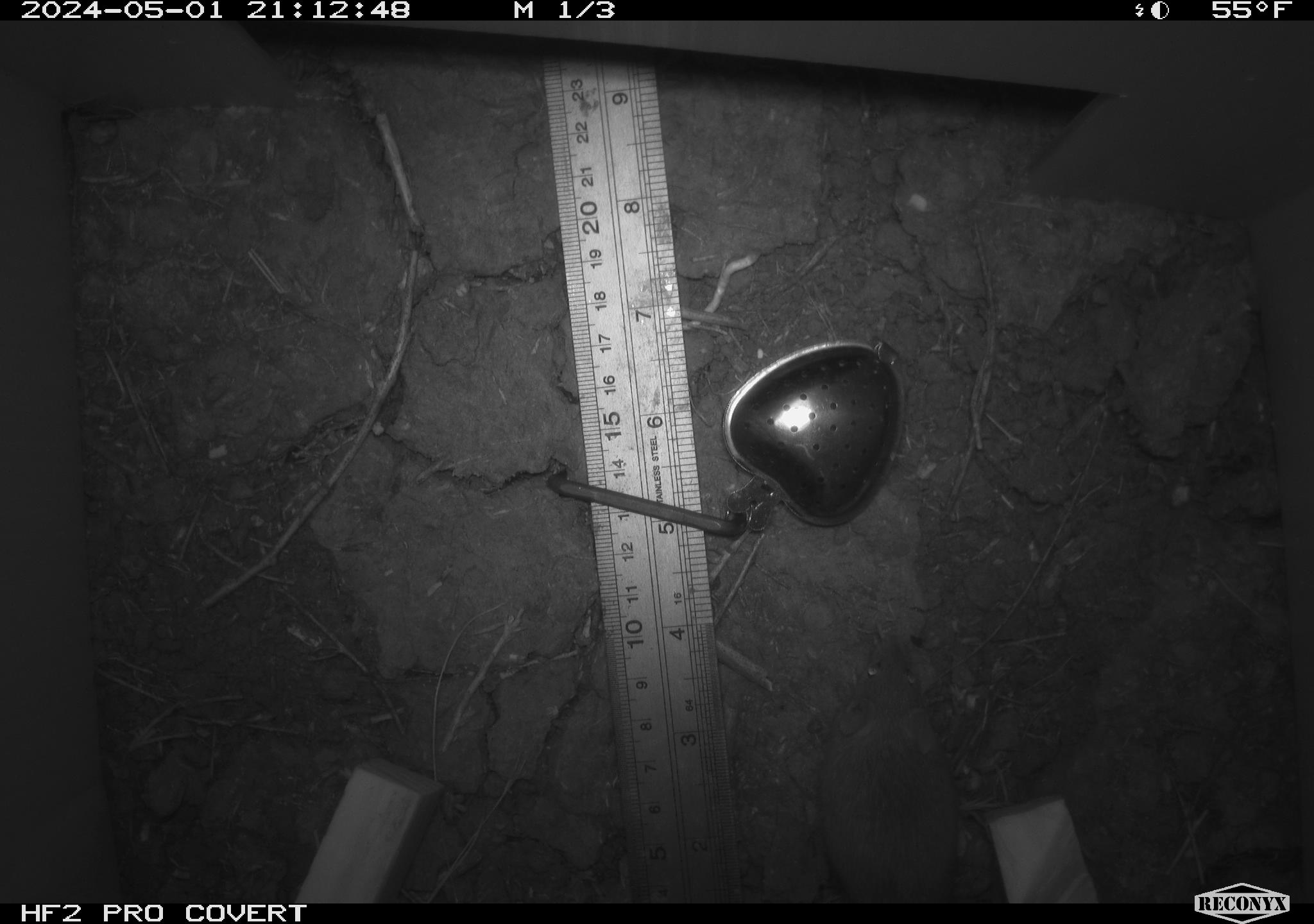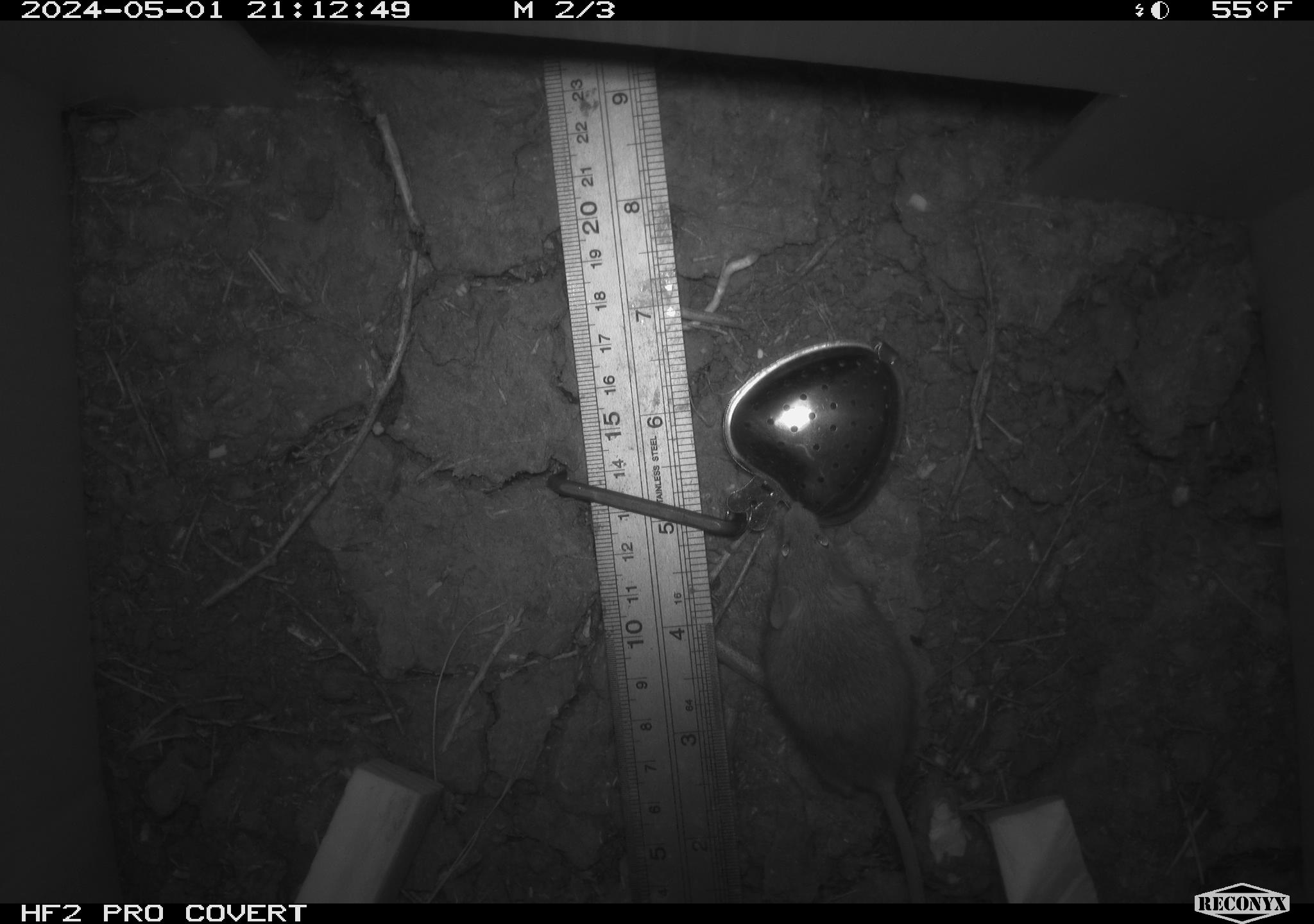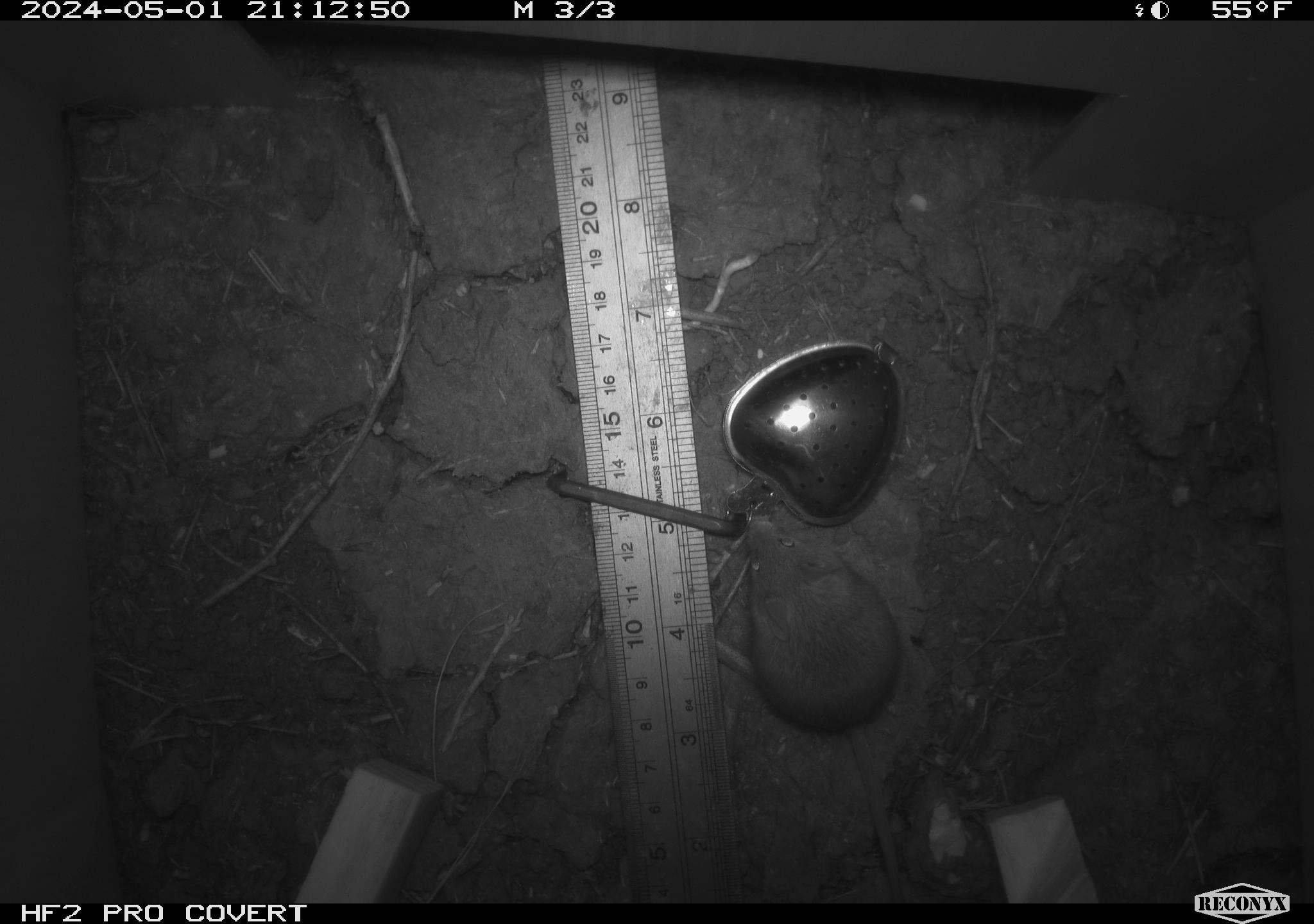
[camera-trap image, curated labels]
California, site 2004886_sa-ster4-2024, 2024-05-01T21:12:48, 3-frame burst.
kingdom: Animalia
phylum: Chordata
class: Mammalia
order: Rodentia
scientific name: Rodentia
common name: mouse species